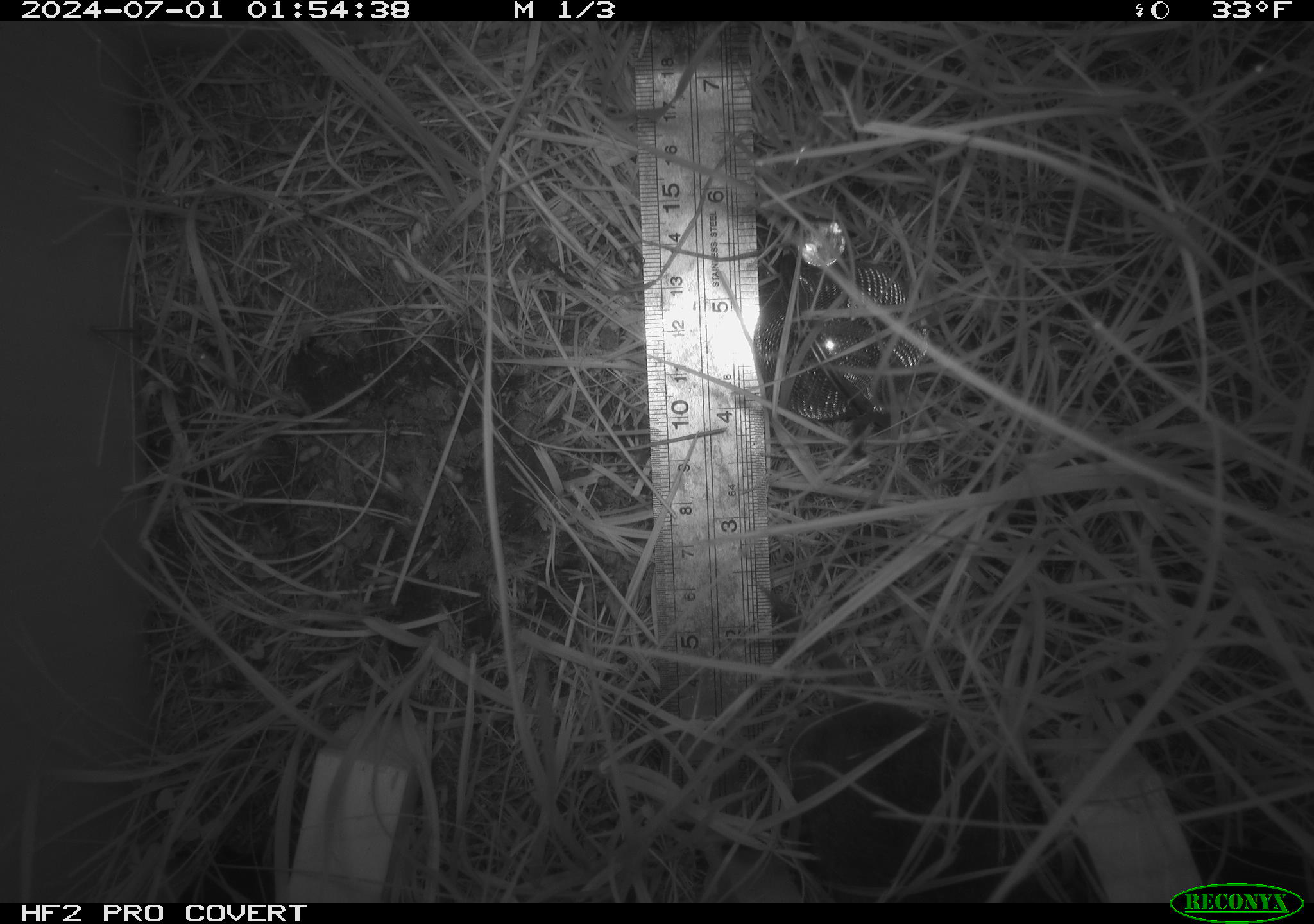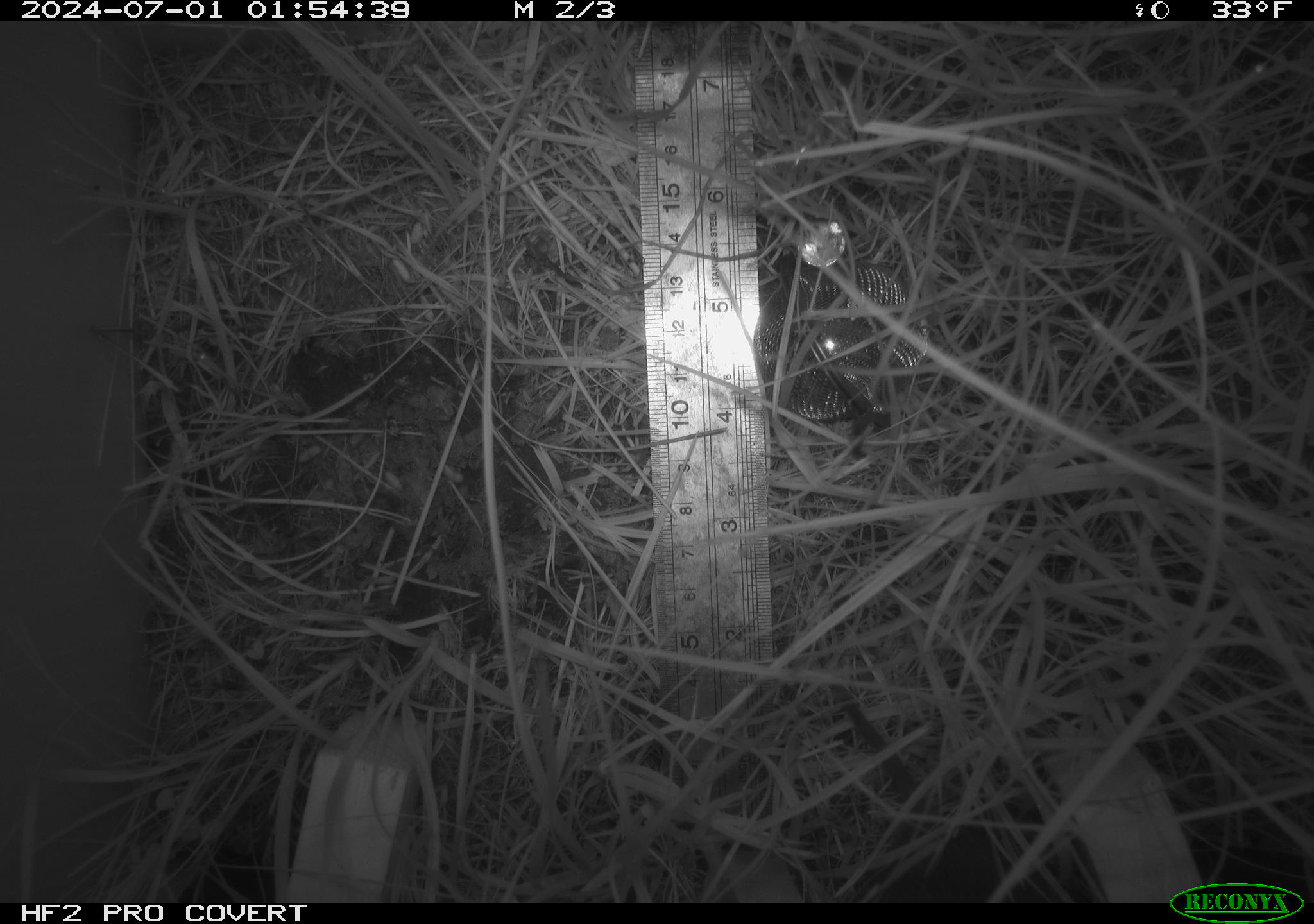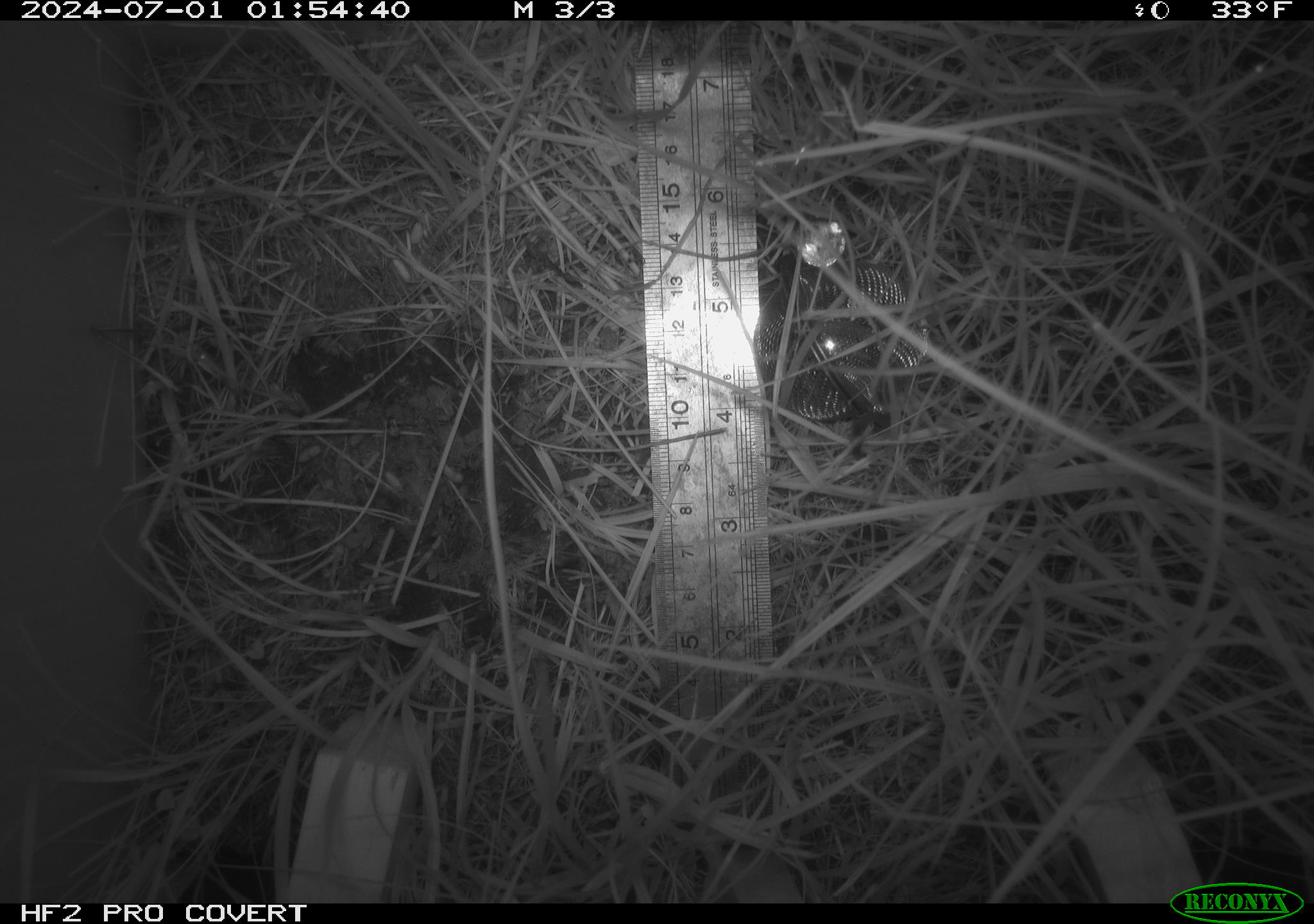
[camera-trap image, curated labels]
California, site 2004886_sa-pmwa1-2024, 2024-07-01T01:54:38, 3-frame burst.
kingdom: Animalia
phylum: Chordata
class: Mammalia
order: Rodentia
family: Cricetidae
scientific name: Arvicolinae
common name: voles, lemmings, and muskrats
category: arvicolinae subfamily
Arvicolinae subfamily (voles, lemmings, and muskrats) (Arvicolinae).